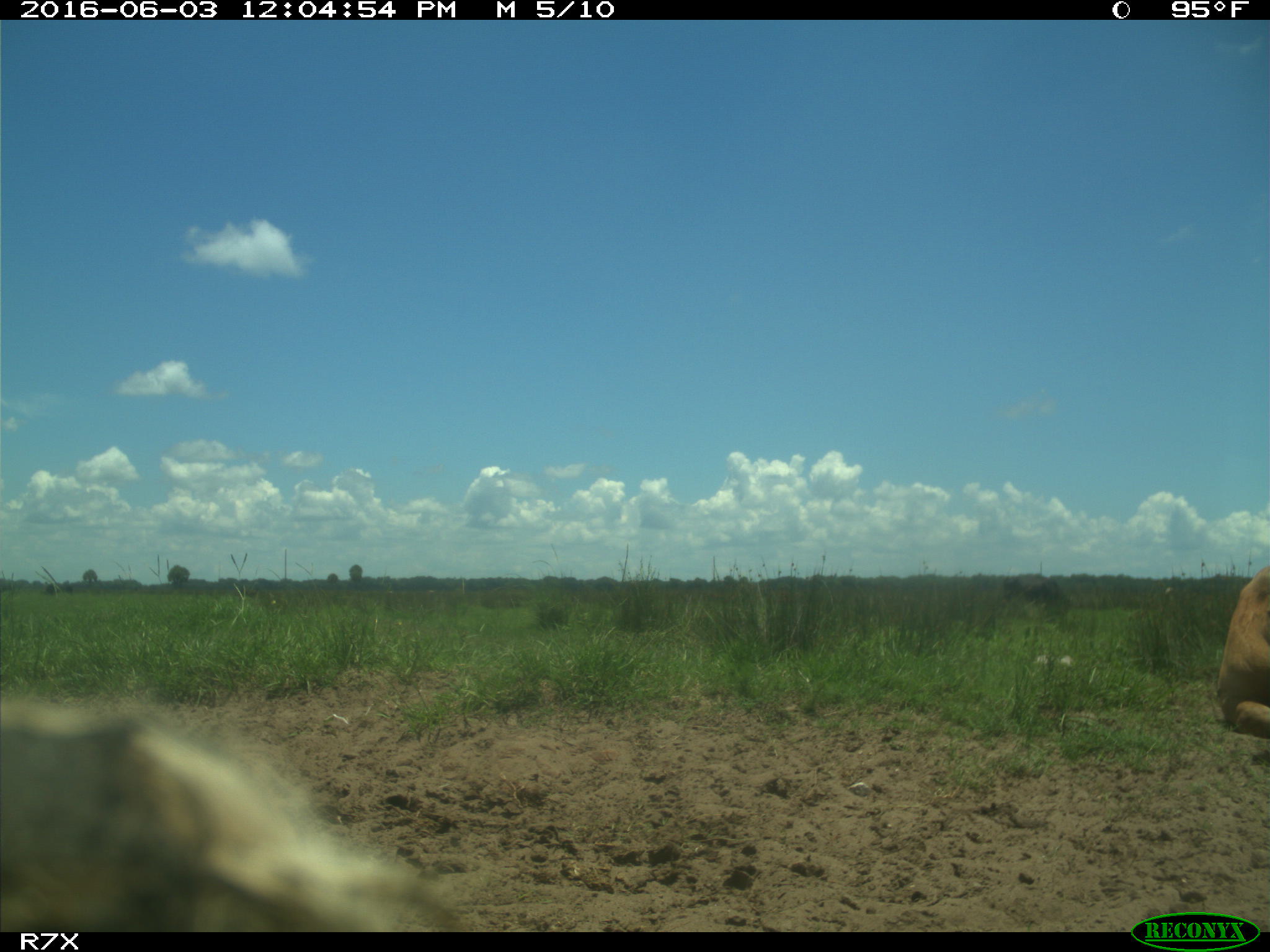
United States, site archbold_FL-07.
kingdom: Animalia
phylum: Chordata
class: Mammalia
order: Artiodactyla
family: Bovidae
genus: Bos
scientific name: Bos taurus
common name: domestic cow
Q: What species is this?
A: Bos taurus (domestic cow).